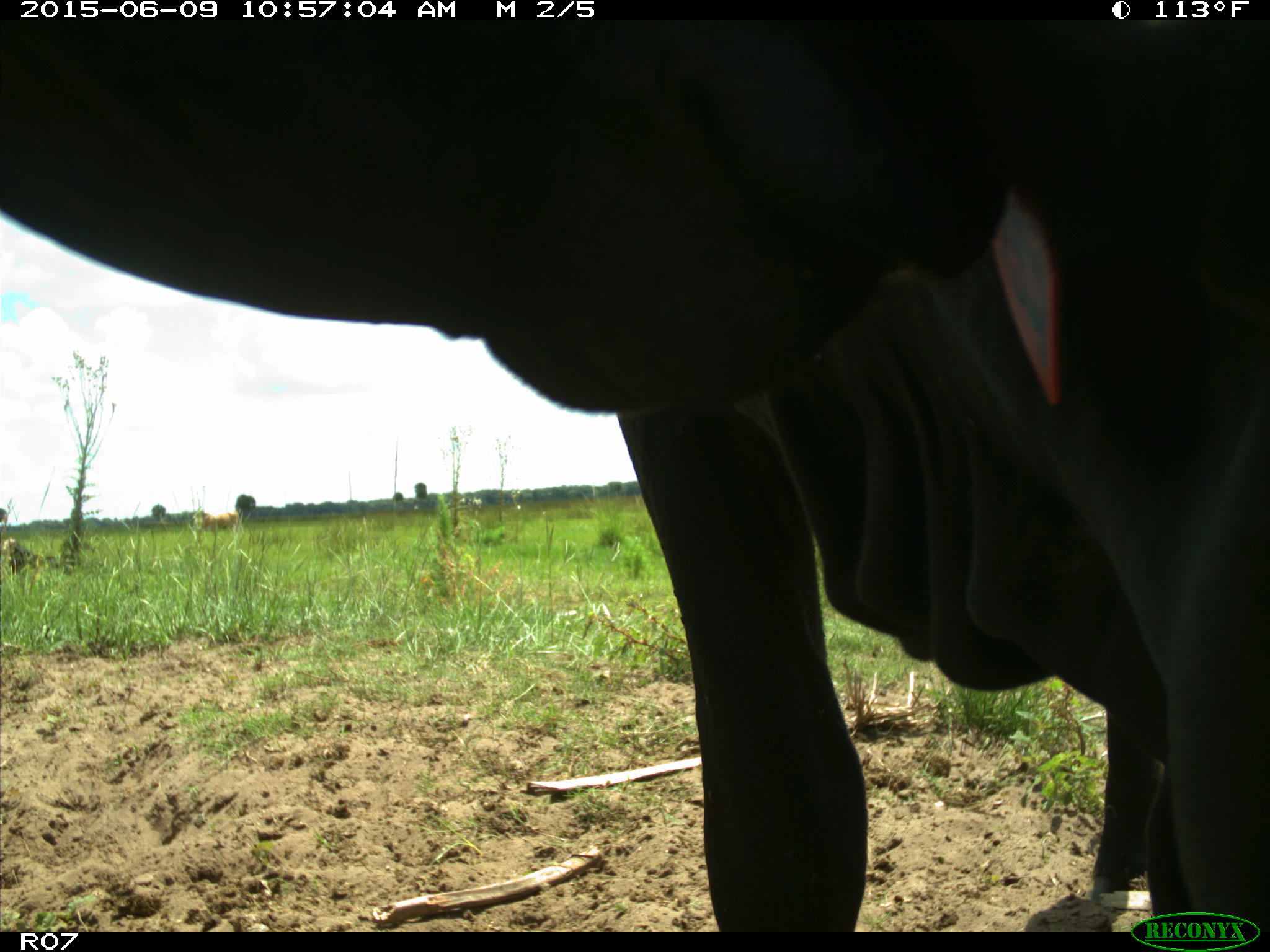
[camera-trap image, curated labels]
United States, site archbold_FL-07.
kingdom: Animalia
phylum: Chordata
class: Mammalia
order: Artiodactyla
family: Bovidae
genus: Bos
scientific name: Bos taurus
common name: domestic cow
Bos taurus (domestic cow).